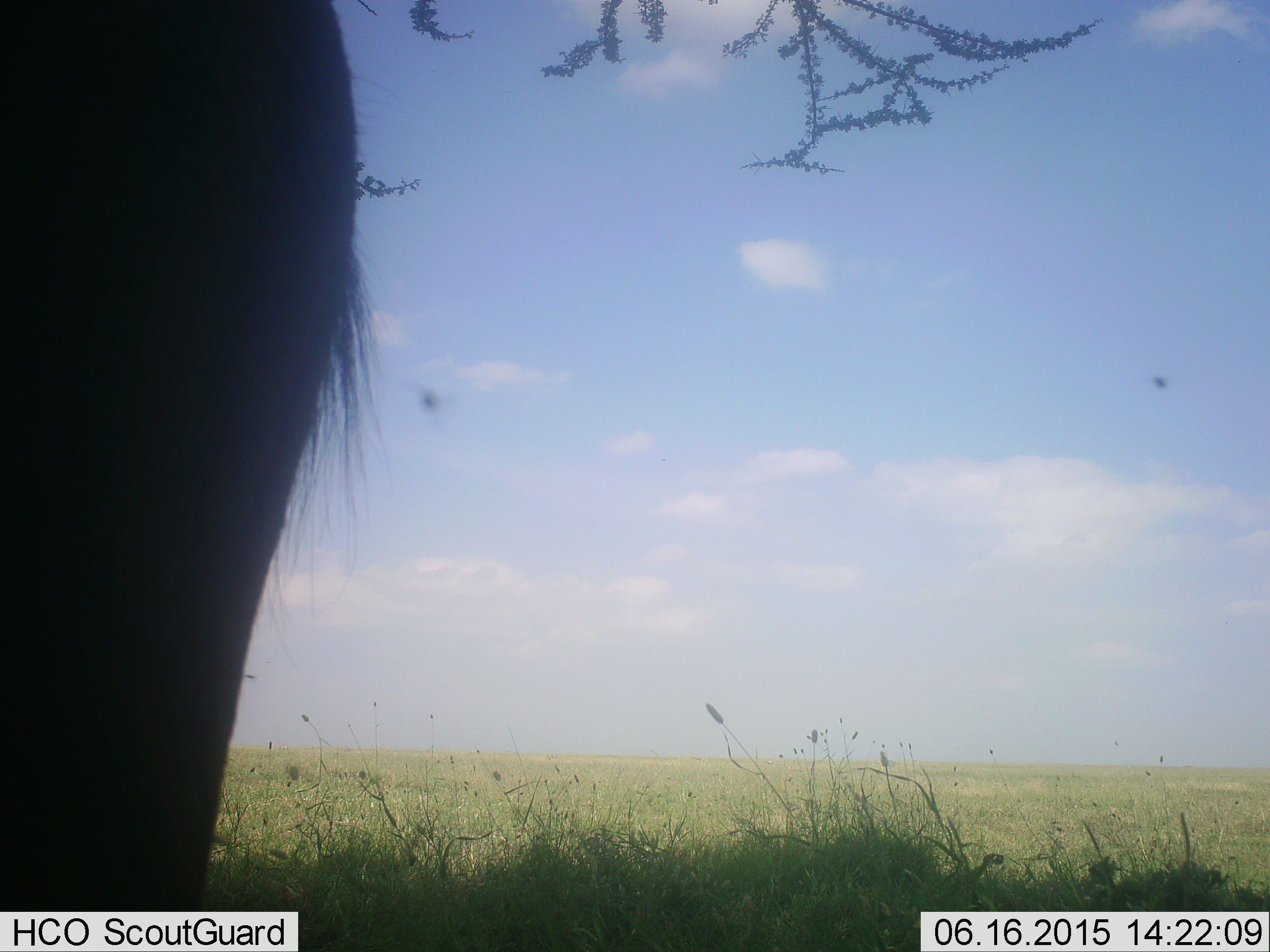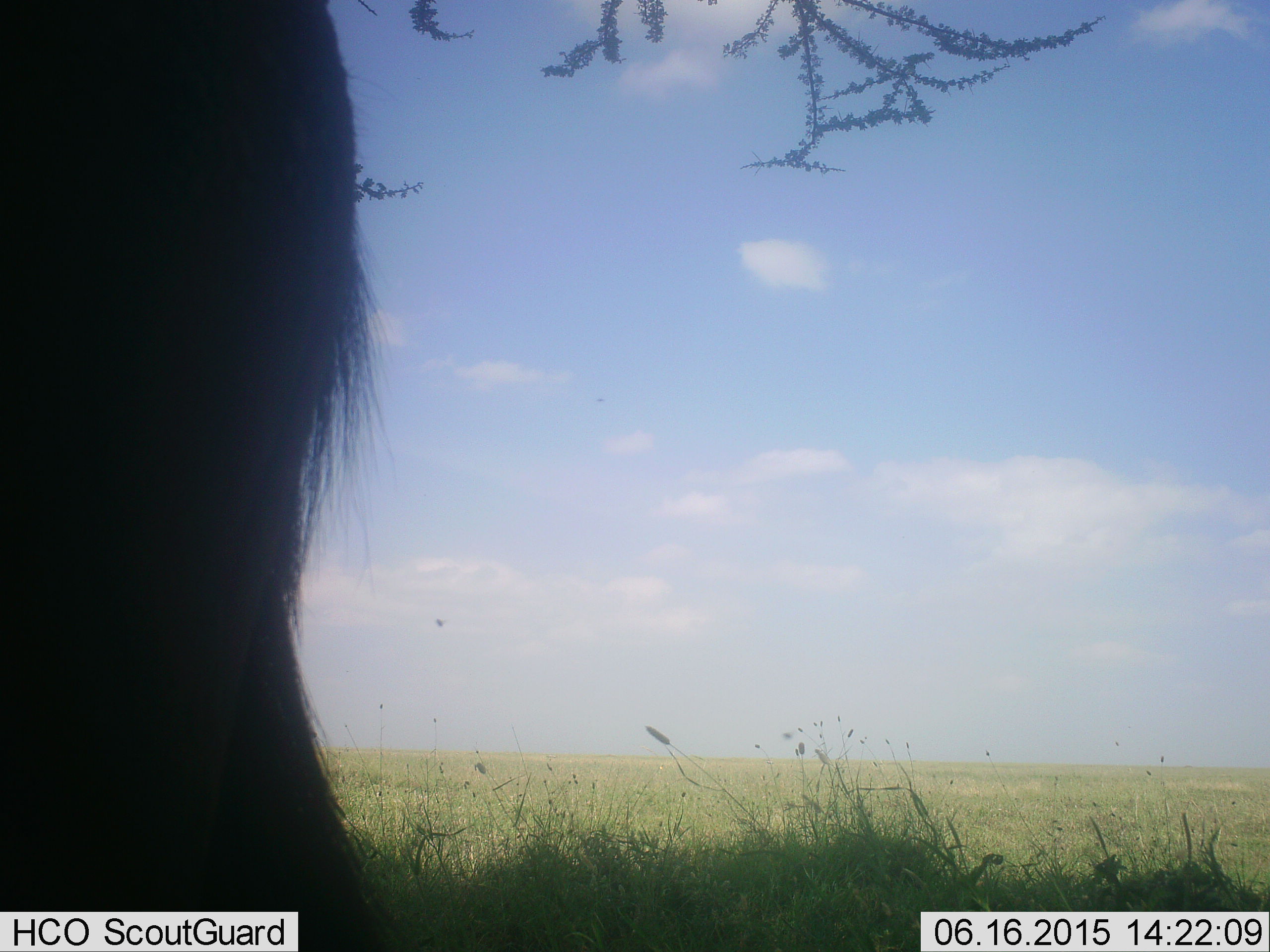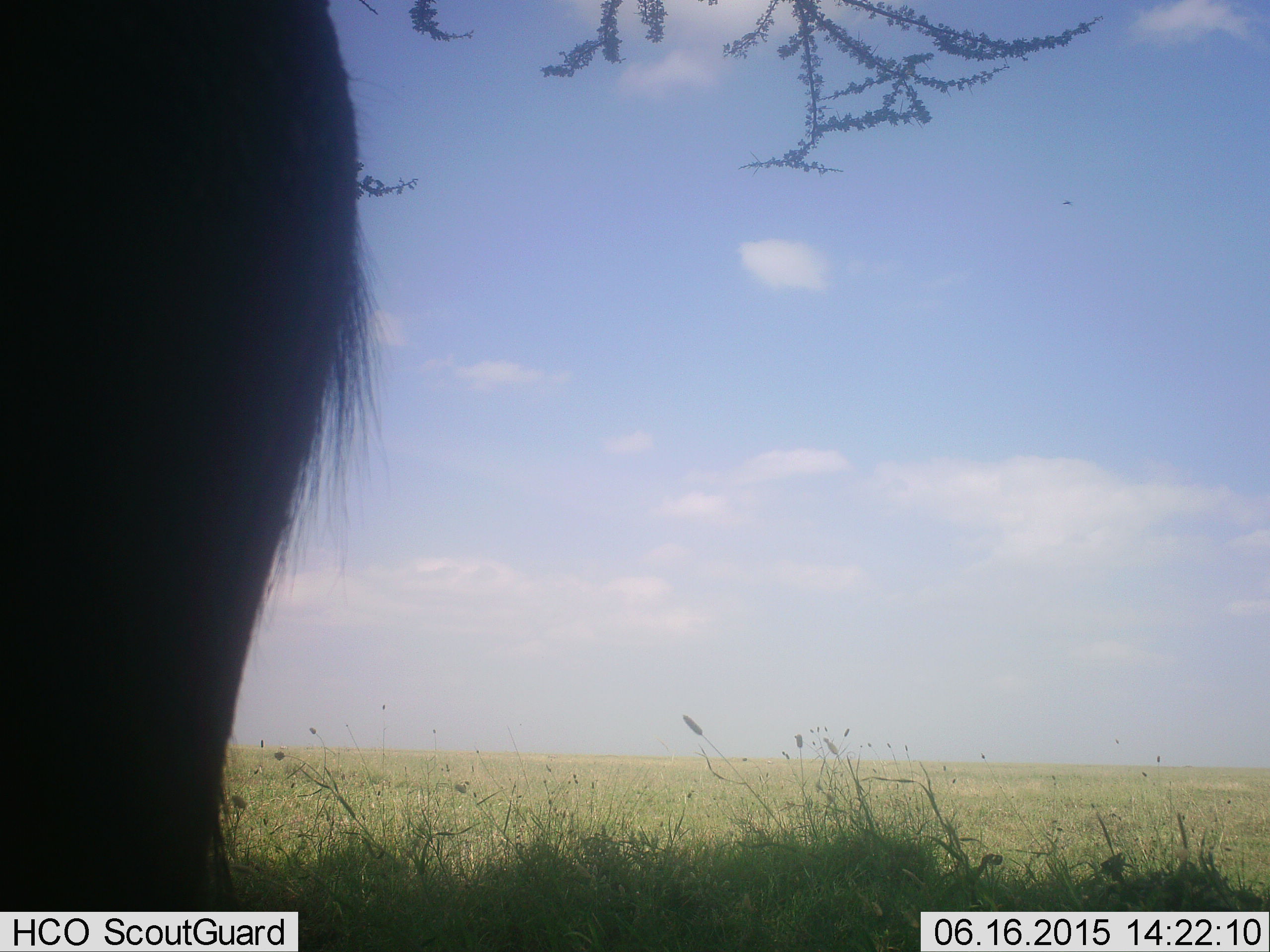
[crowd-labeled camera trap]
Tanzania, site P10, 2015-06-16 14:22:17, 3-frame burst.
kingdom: Animalia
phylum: Chordata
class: Mammalia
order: Artiodactyla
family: Bovidae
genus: Connochaetes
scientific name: Connochaetes taurinus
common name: blue wildebeest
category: wildebeest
Wildebeest (blue wildebeest) (Connochaetes taurinus), count 1. Behavior (volunteer vote fractions): standing 100%, resting 10%, moving 0%, interacting 0%. Young present (vote fraction): 0%. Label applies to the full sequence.